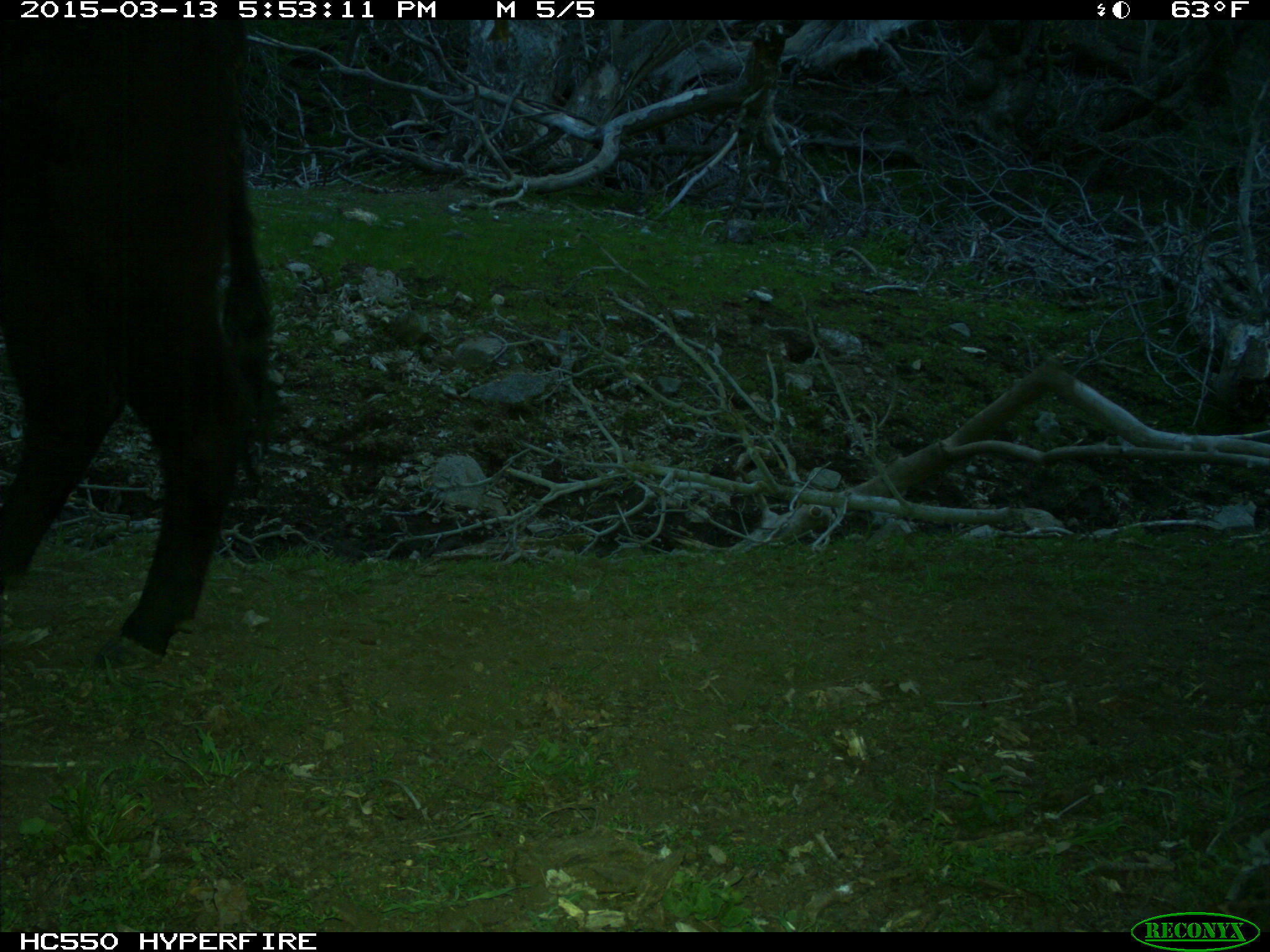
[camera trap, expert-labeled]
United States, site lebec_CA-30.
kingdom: Animalia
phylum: Chordata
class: Mammalia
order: Artiodactyla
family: Bovidae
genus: Bos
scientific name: Bos taurus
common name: domestic cow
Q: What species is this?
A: Bos taurus (domestic cow).